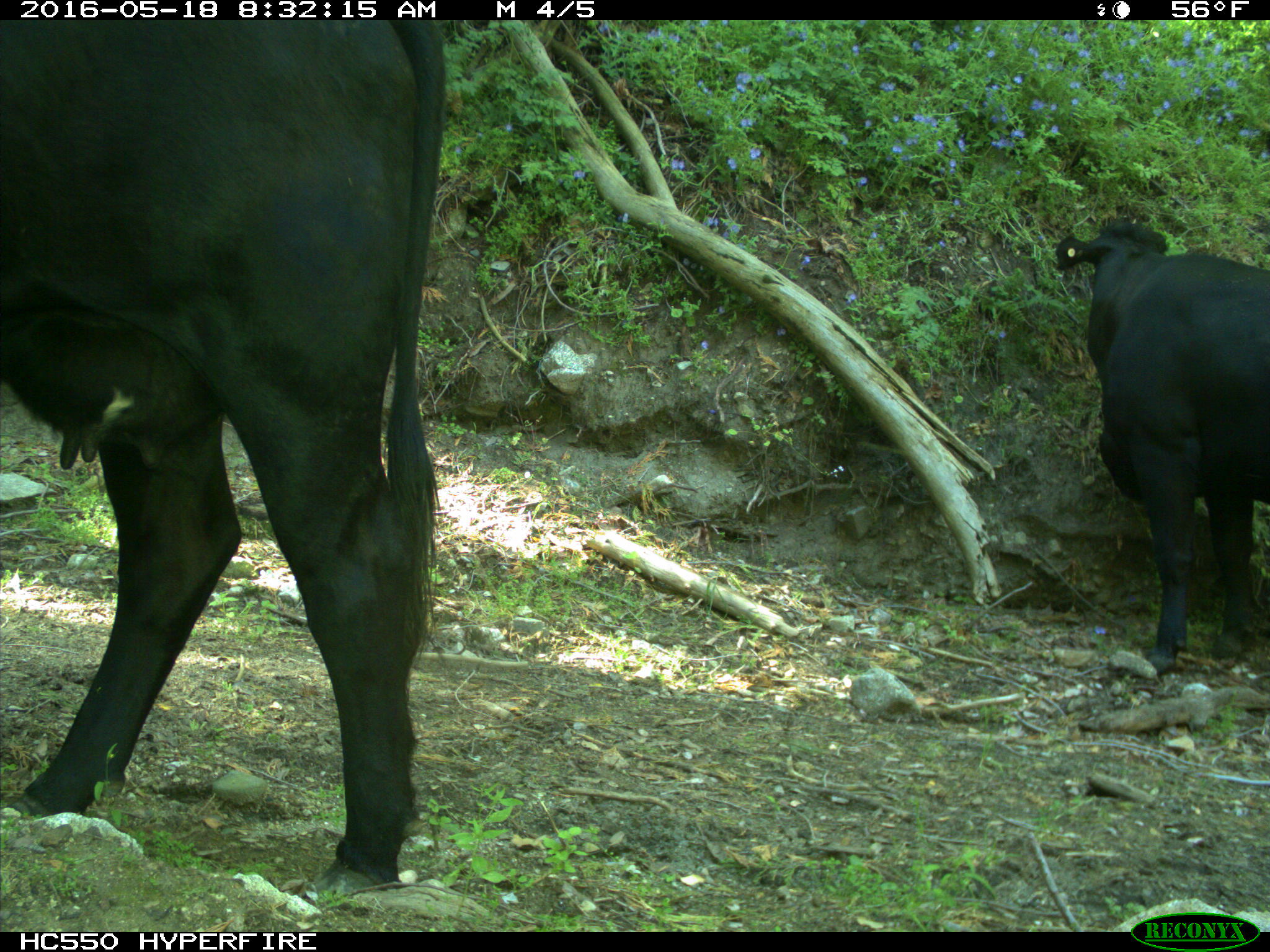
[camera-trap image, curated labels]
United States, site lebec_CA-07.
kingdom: Animalia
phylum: Chordata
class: Mammalia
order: Artiodactyla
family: Bovidae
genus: Bos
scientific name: Bos taurus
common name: domestic cow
Bos taurus (domestic cow).